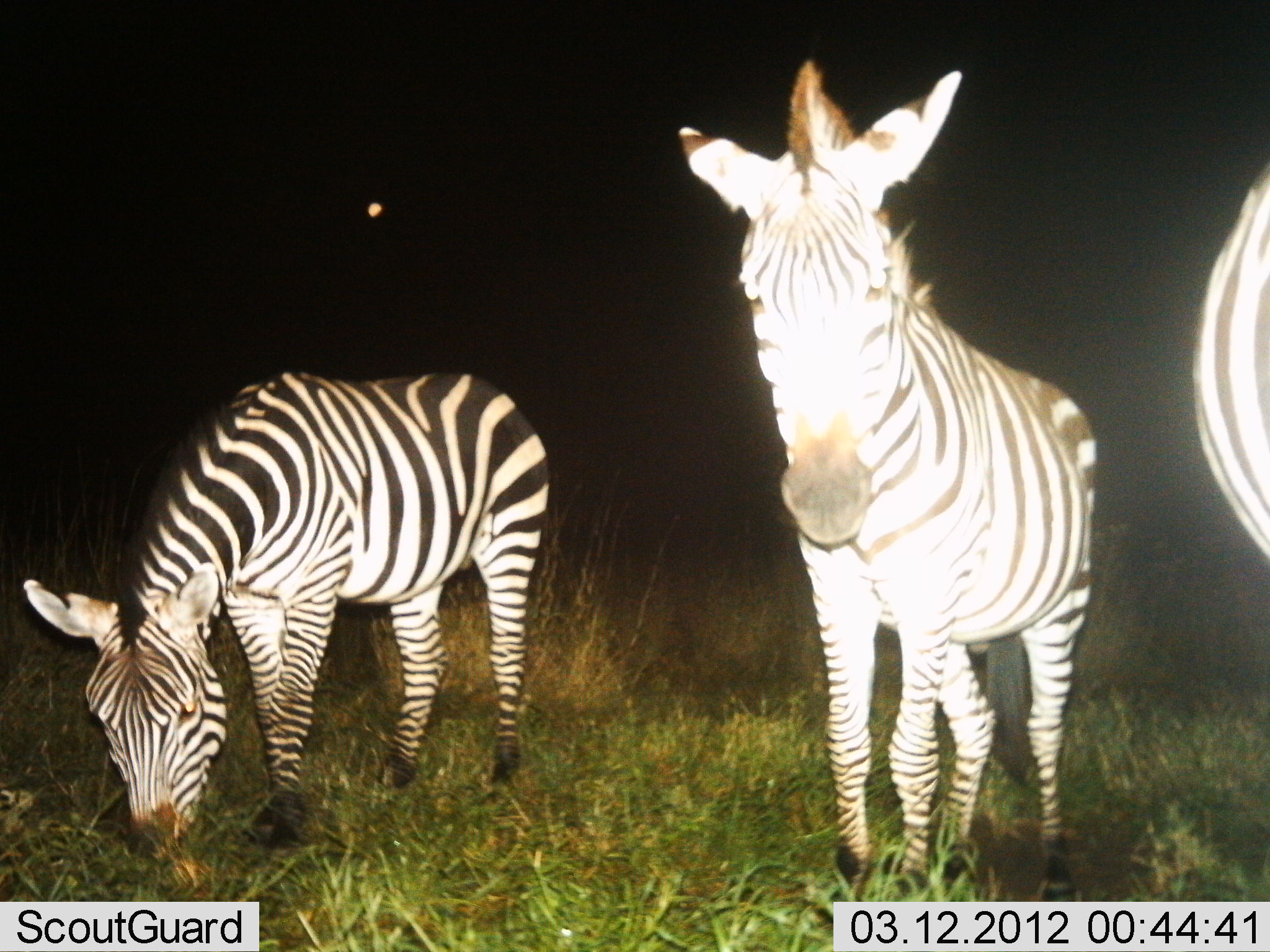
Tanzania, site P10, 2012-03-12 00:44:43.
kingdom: Animalia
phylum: Chordata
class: Mammalia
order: Perissodactyla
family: Equidae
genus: Equus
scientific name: Equus quagga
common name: plains zebra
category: zebra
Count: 3.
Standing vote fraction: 62%.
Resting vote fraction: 0%.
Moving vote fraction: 0%.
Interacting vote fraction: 0%.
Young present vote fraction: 0%.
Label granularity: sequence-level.